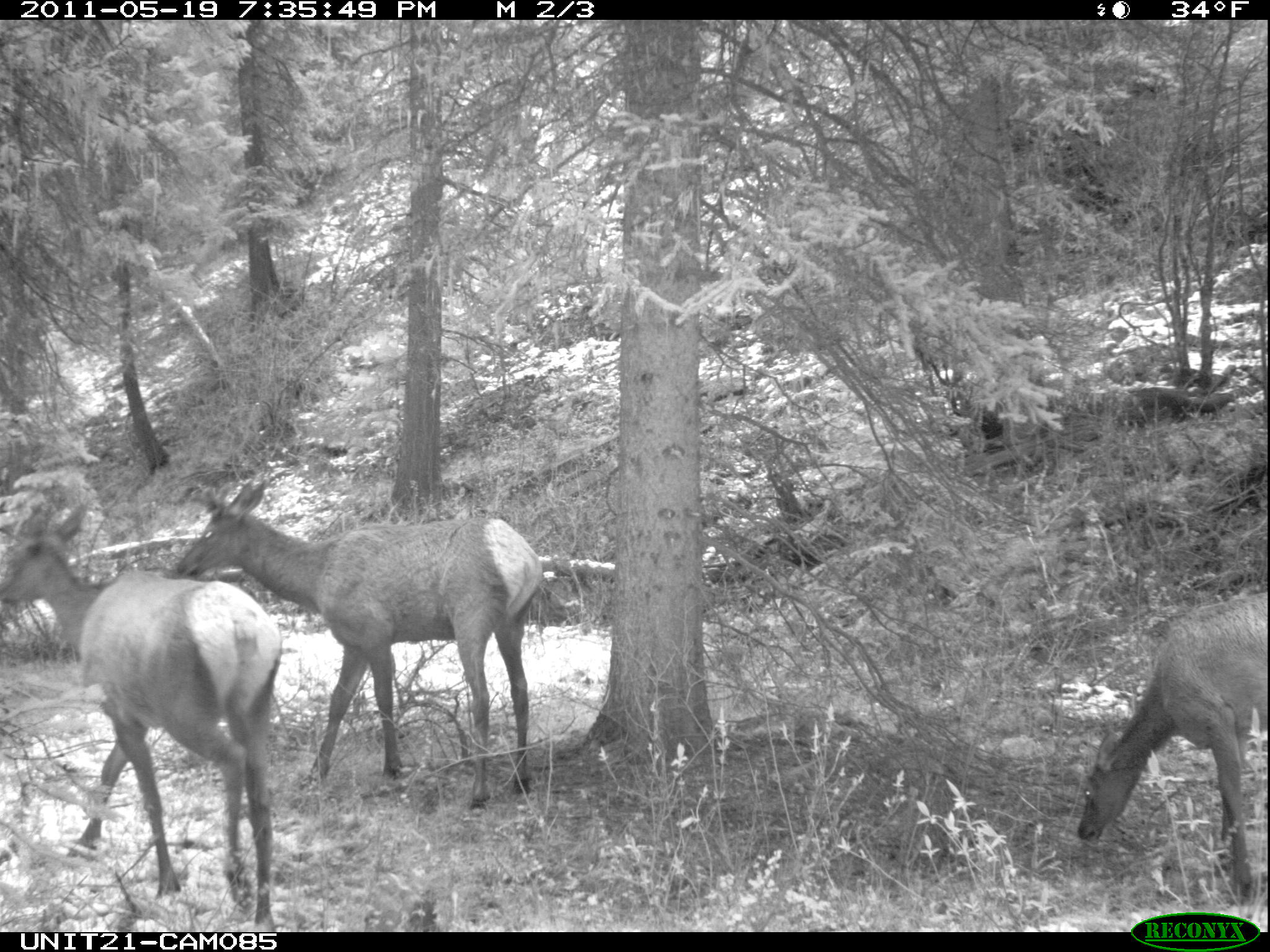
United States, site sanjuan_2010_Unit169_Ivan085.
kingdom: Animalia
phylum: Chordata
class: Mammalia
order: Artiodactyla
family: Cervidae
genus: Cervus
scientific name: Cervus elaphus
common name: red deer